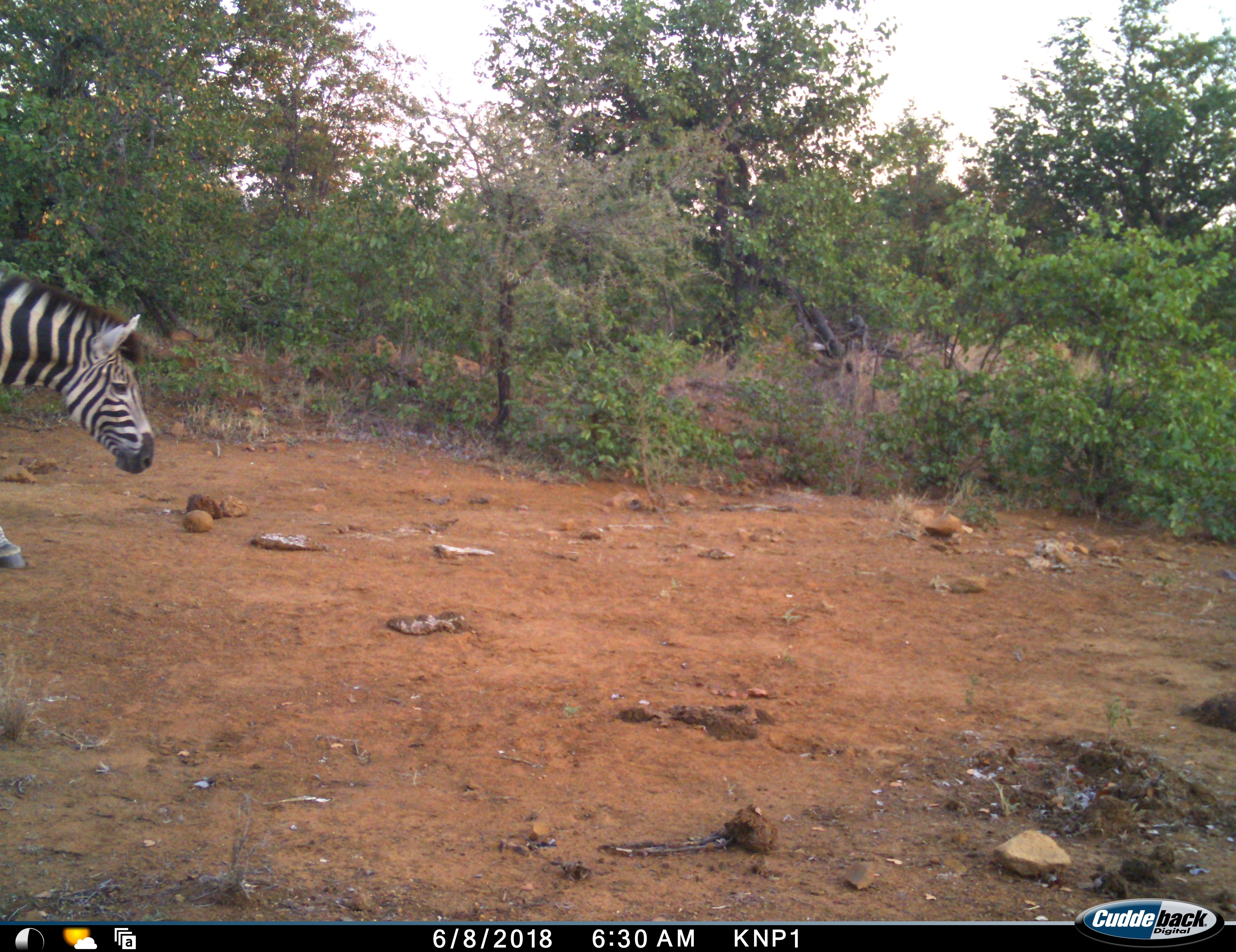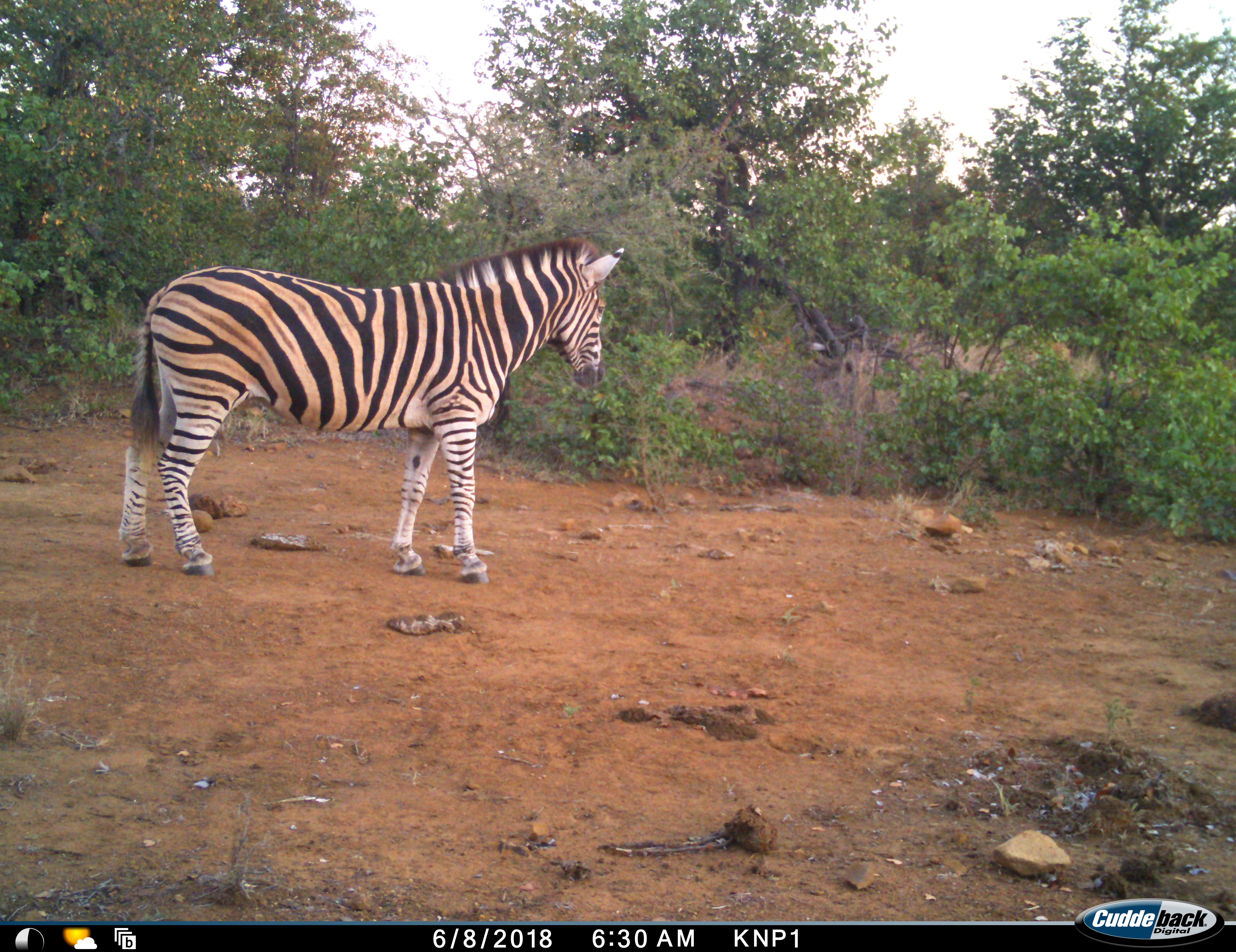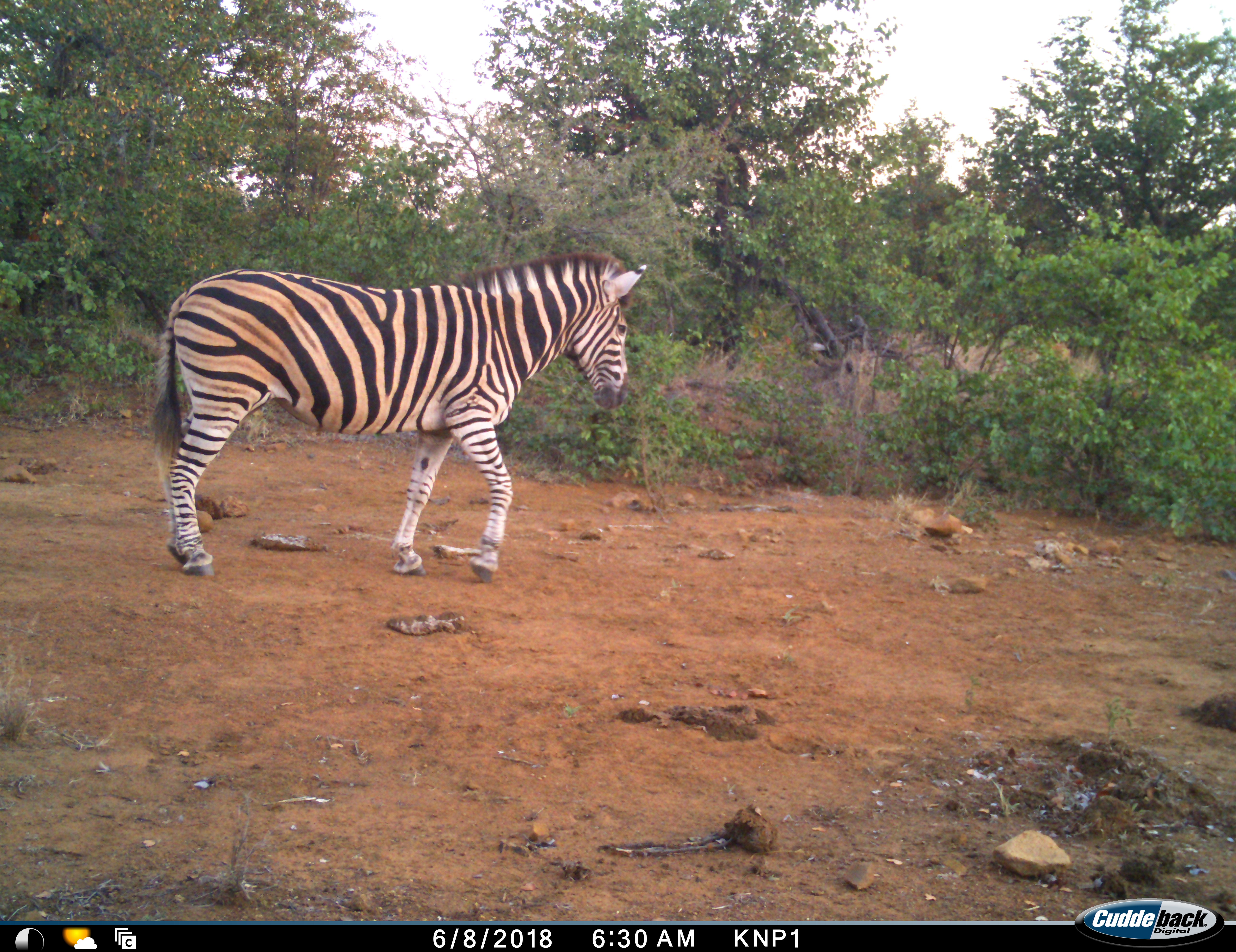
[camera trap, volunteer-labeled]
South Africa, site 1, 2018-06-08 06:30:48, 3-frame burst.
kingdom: Animalia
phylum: Chordata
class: Mammalia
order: Perissodactyla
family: Equidae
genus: Equus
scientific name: Equus quagga burchellii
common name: burchell's zebra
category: zebraburchells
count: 1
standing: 10%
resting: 0%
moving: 90%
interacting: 0%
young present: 0%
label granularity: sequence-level